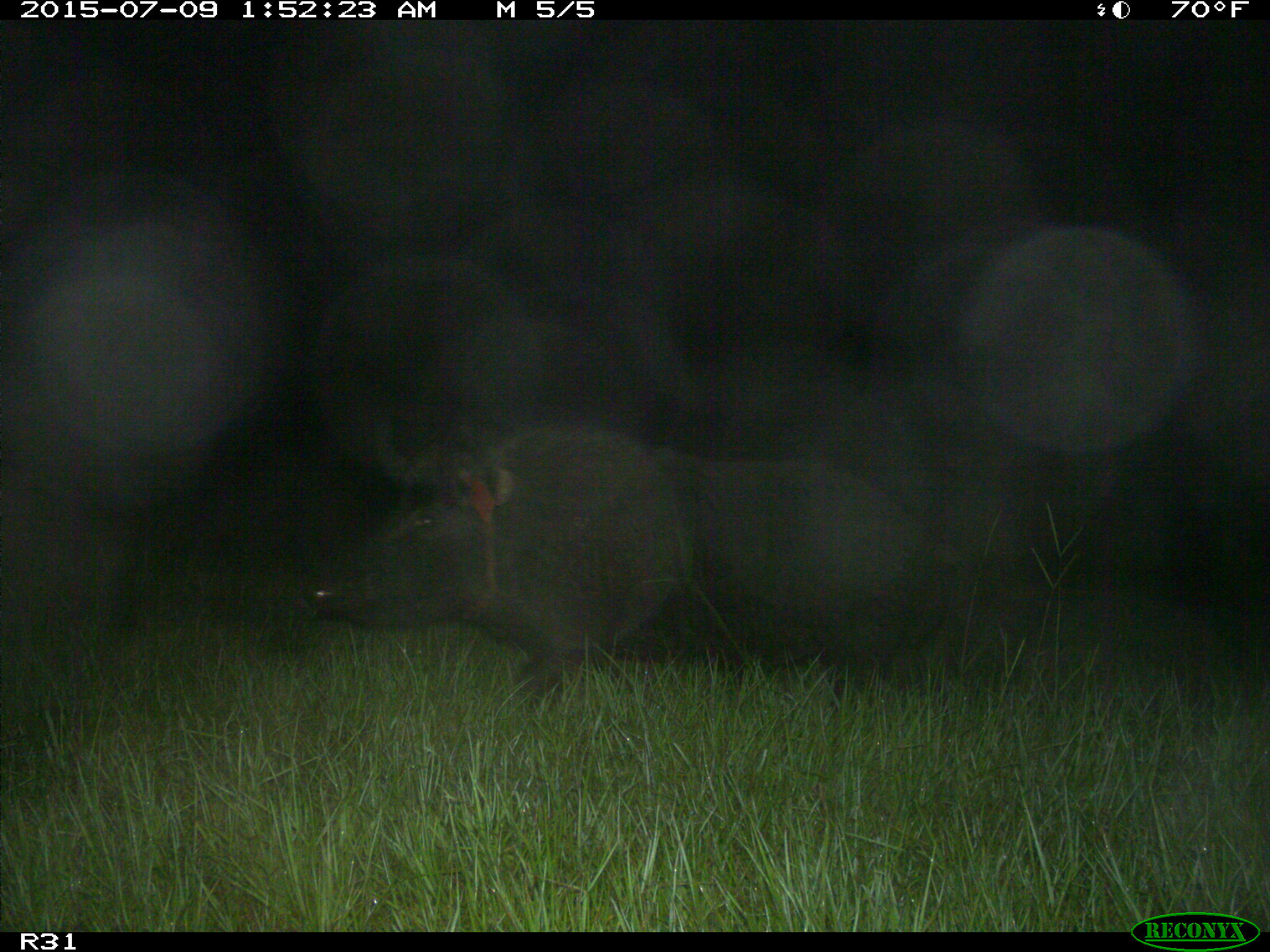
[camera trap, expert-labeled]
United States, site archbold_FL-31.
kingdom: Animalia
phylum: Chordata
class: Mammalia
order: Artiodactyla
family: Suidae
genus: Sus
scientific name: Sus scrofa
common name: wild boar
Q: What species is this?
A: Sus scrofa (wild boar).